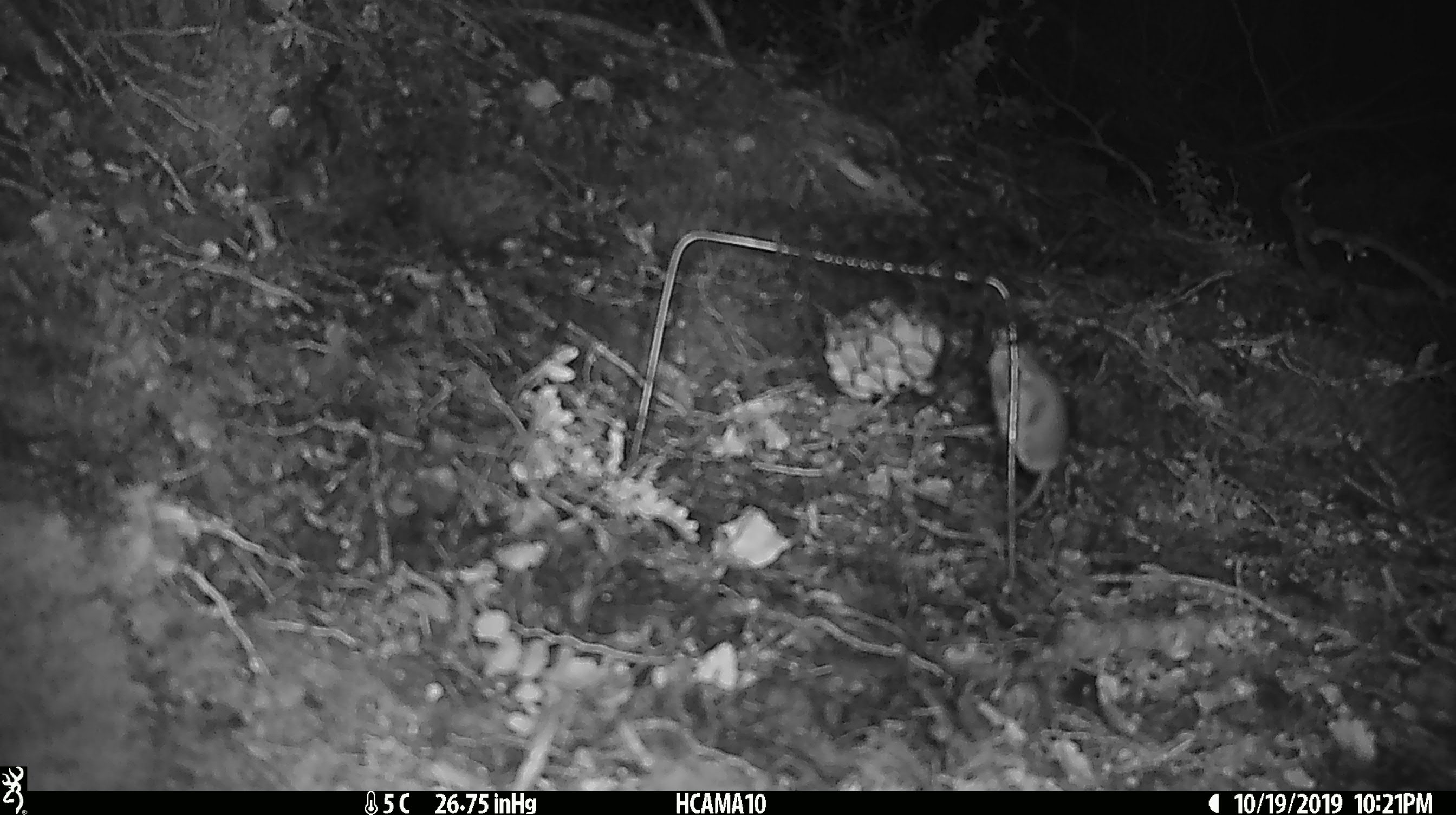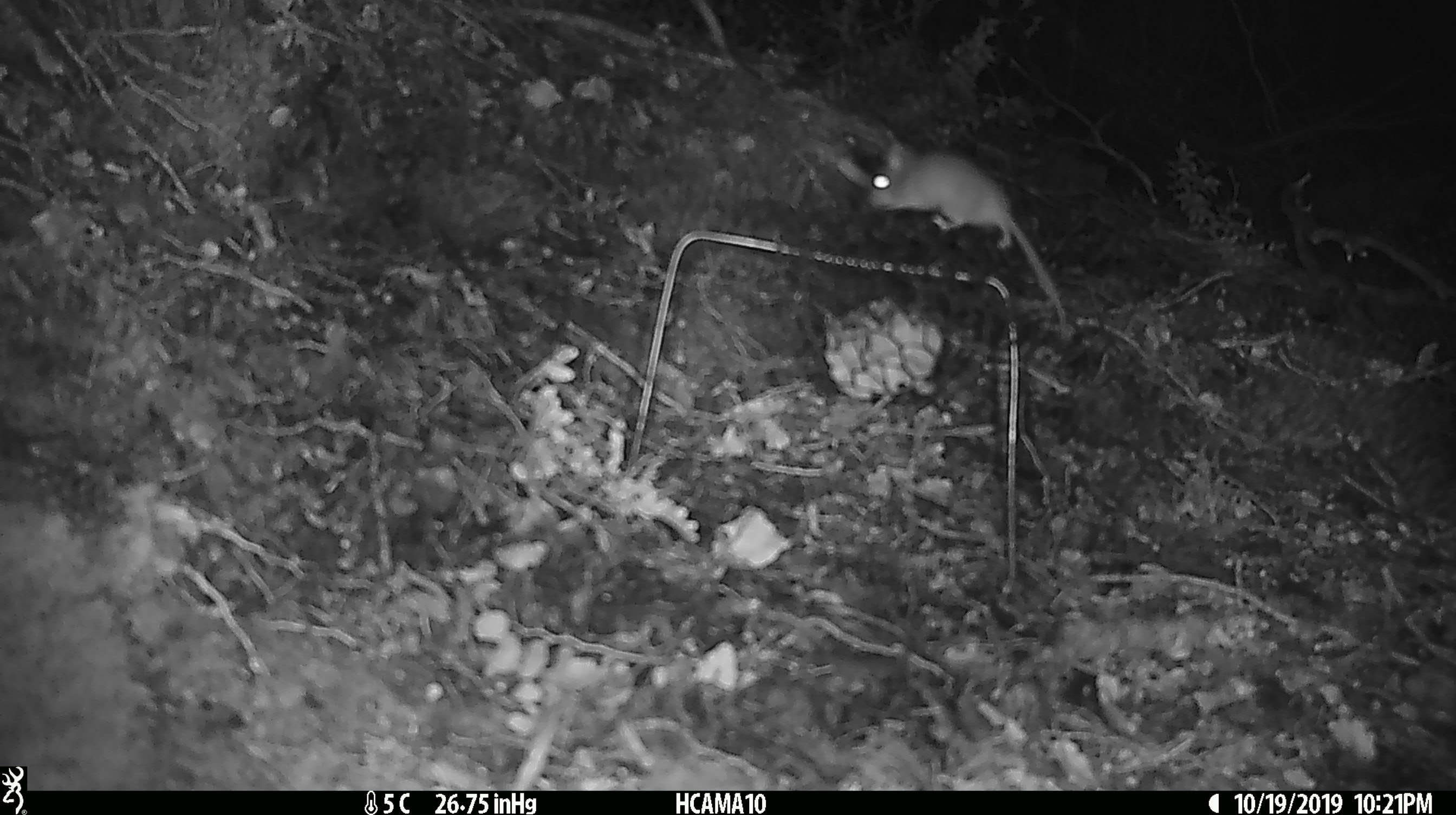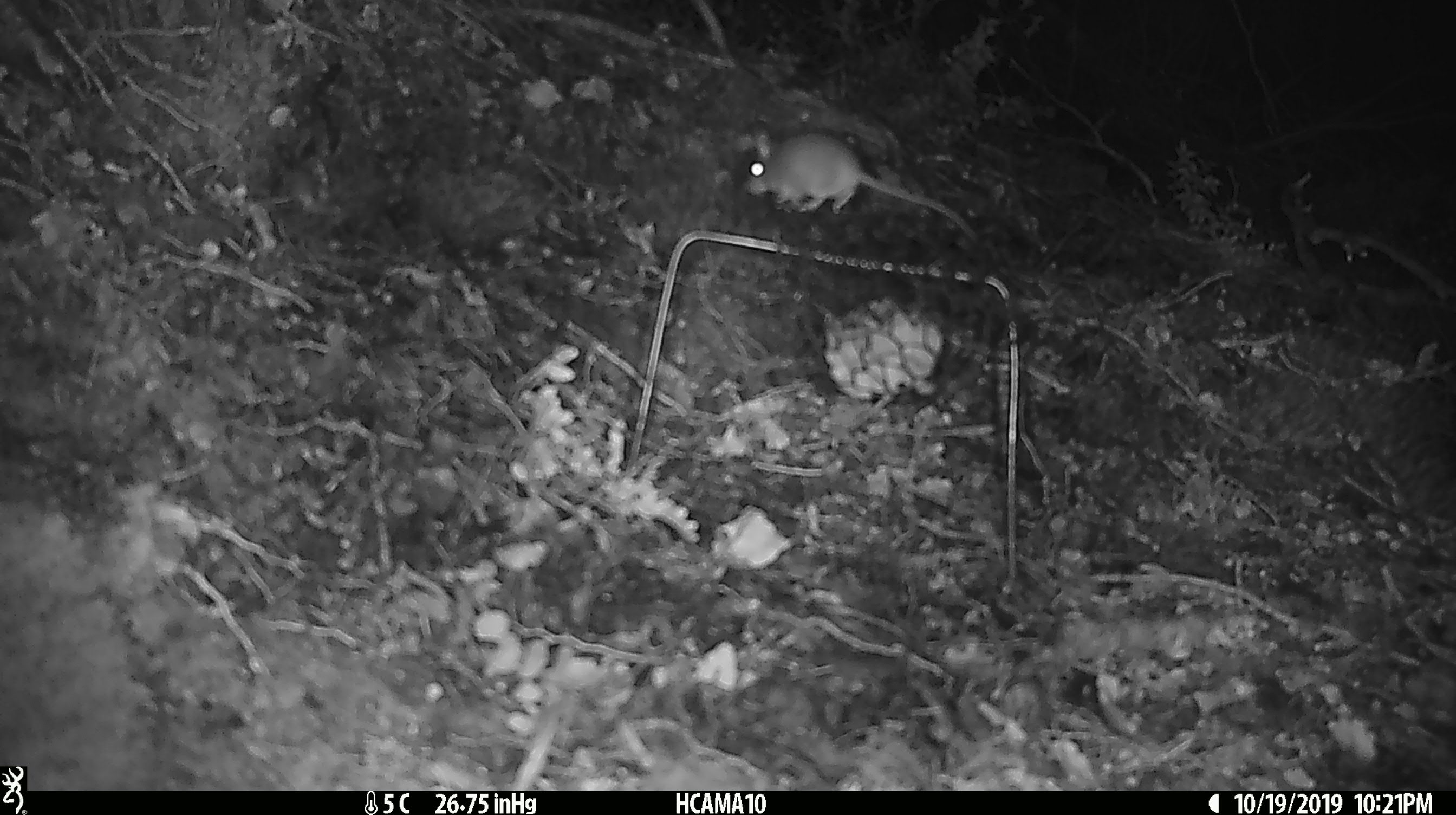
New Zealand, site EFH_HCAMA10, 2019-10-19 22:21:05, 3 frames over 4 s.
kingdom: Animalia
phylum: Chordata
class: Mammalia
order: Rodentia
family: Muridae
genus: Mus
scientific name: Mus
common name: mouse